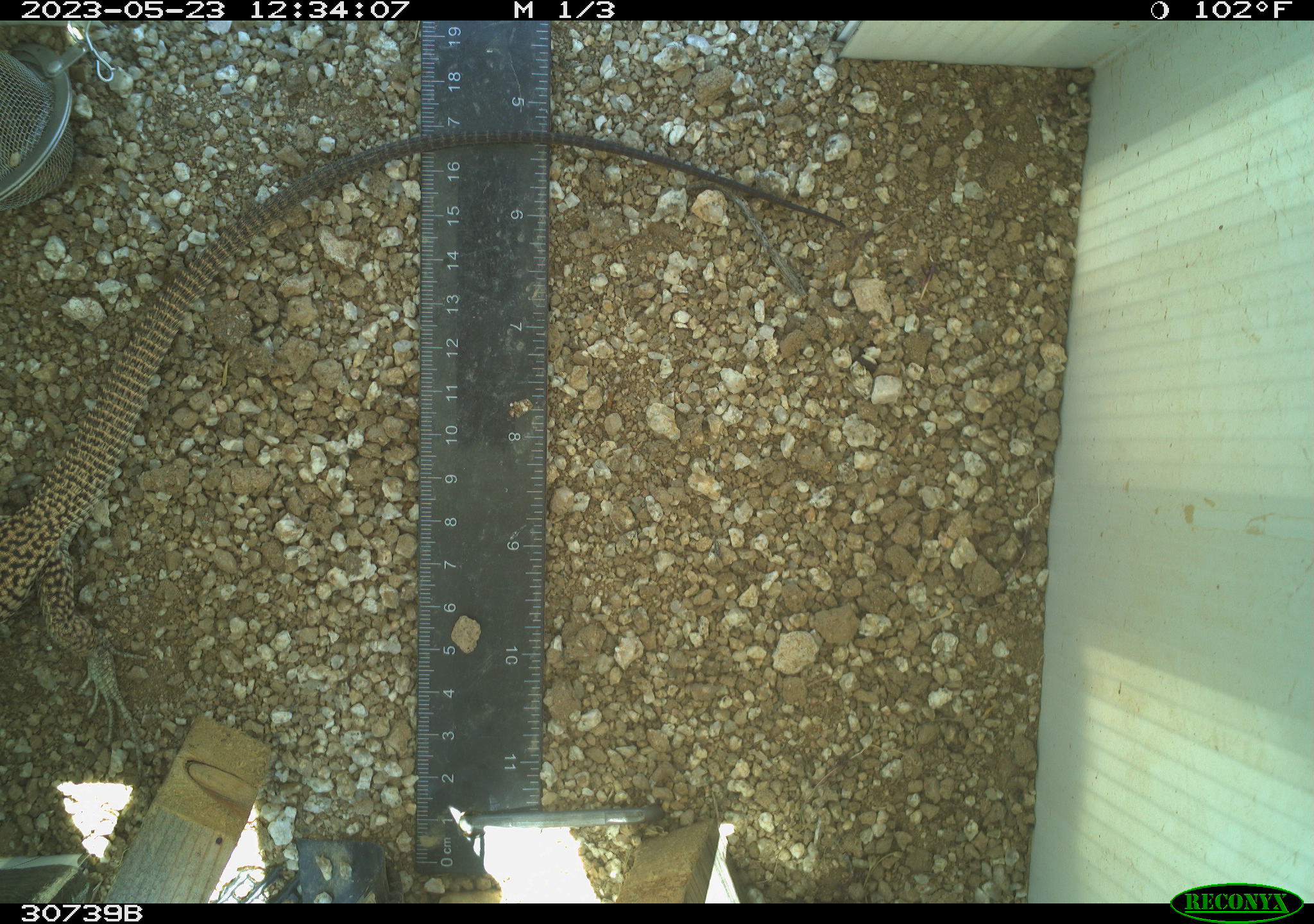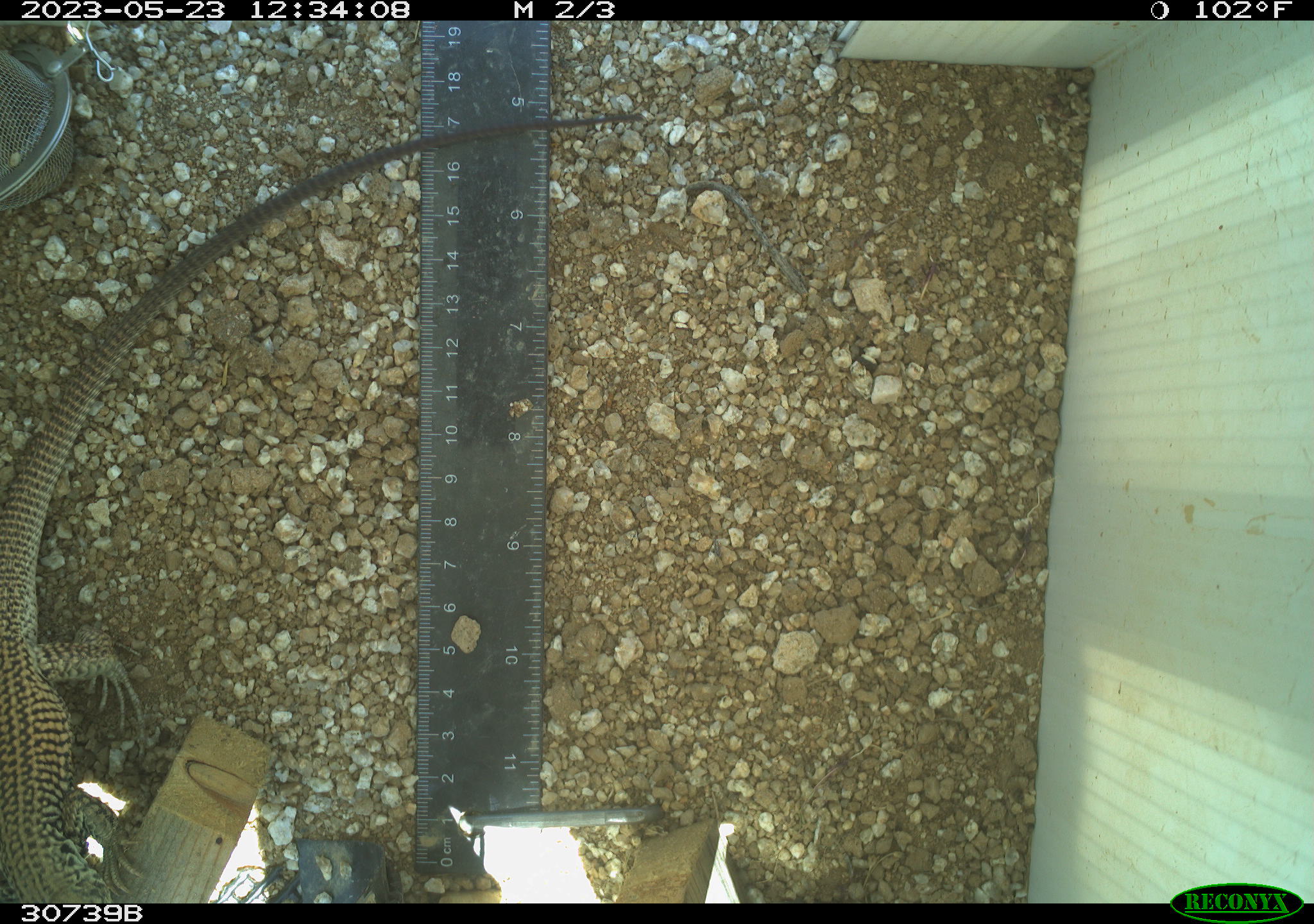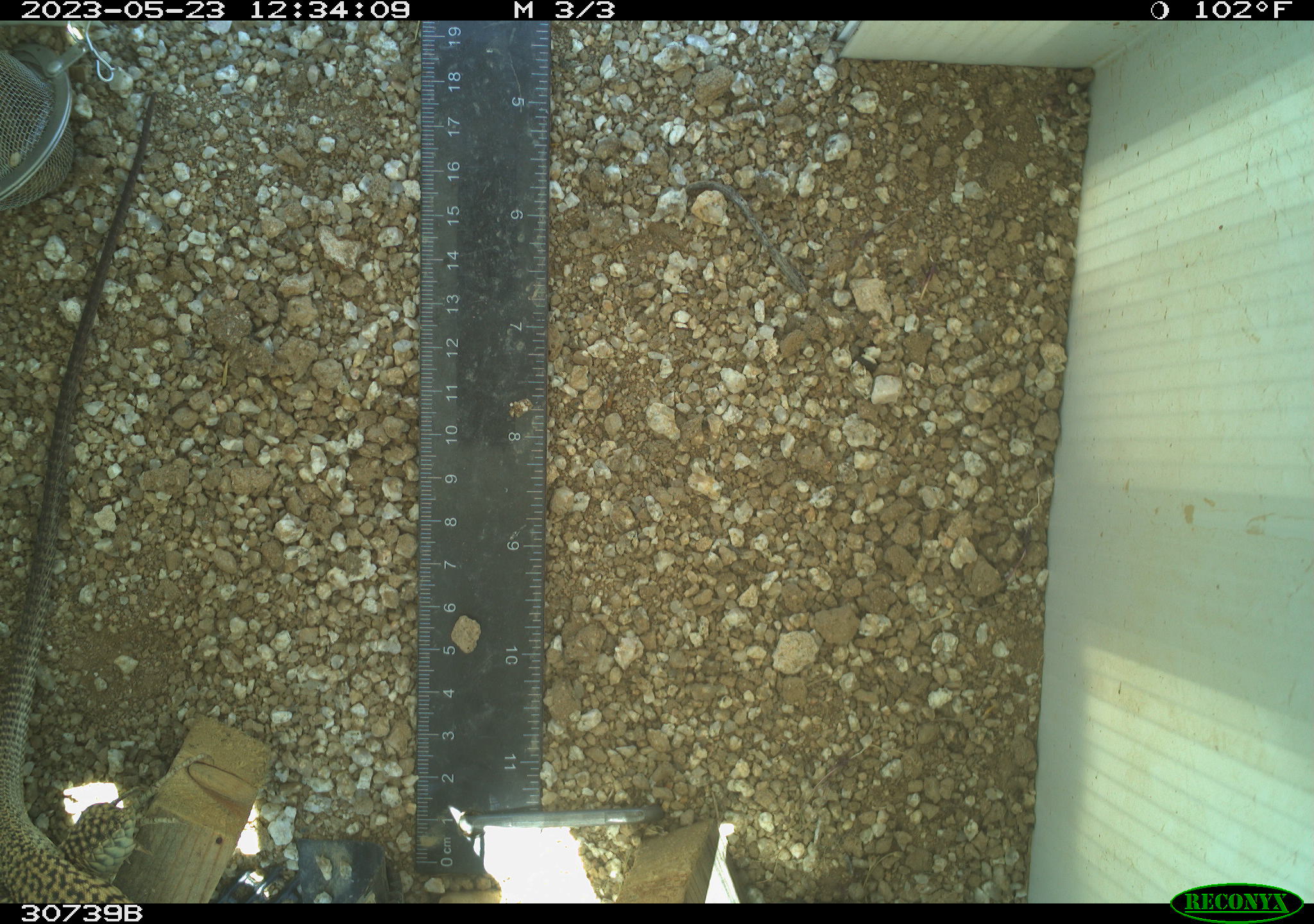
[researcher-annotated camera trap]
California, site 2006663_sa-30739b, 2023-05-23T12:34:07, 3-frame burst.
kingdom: Animalia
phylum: Chordata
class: Reptilia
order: Squamata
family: Teiidae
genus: Aspidoscelis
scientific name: Aspidoscelis tigris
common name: western whiptail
Western whiptail (Aspidoscelis tigris).